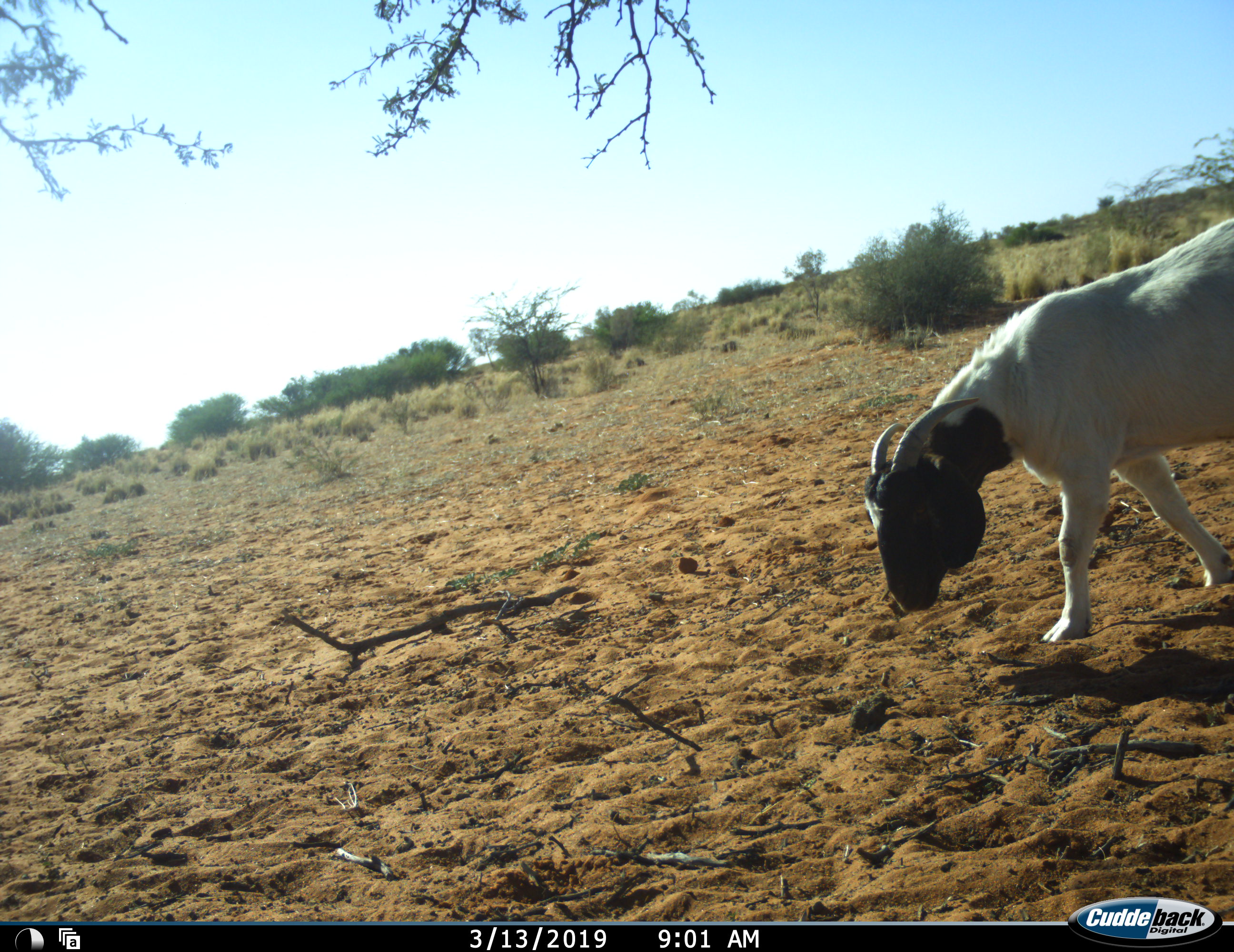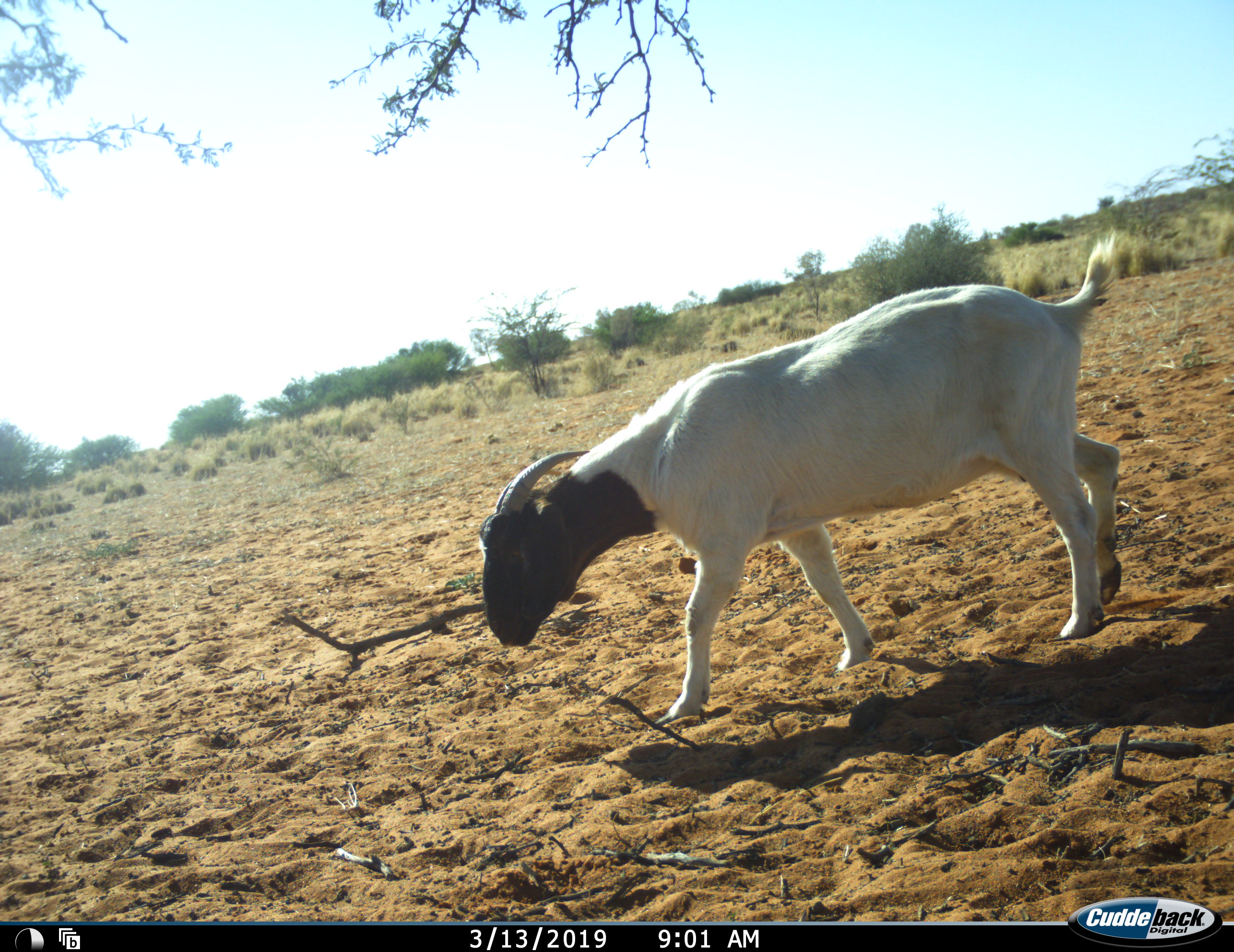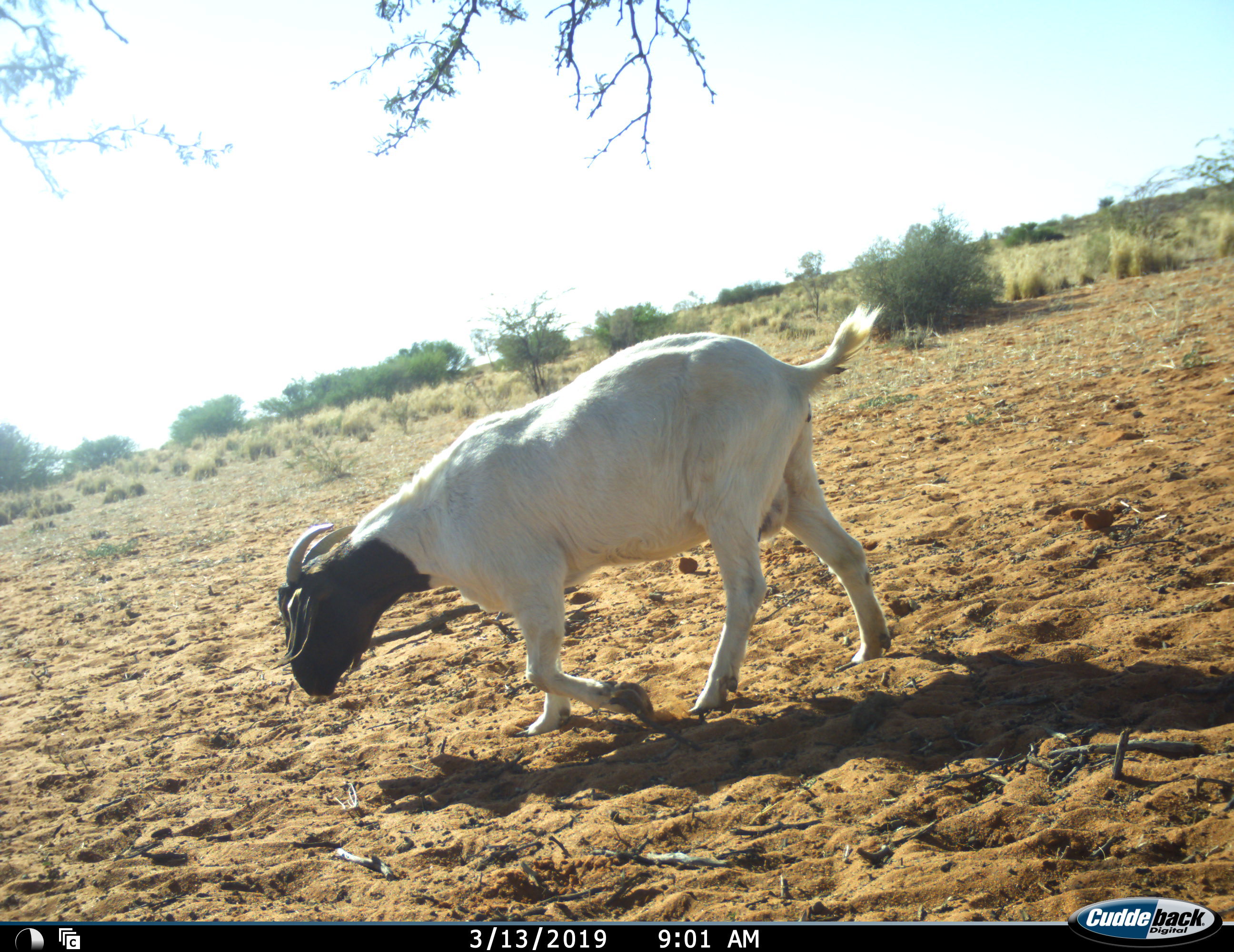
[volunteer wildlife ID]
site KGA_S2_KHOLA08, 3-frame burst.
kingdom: Animalia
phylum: Chordata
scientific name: Vertebrata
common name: domestic animal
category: domesticanimal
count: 1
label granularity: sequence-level